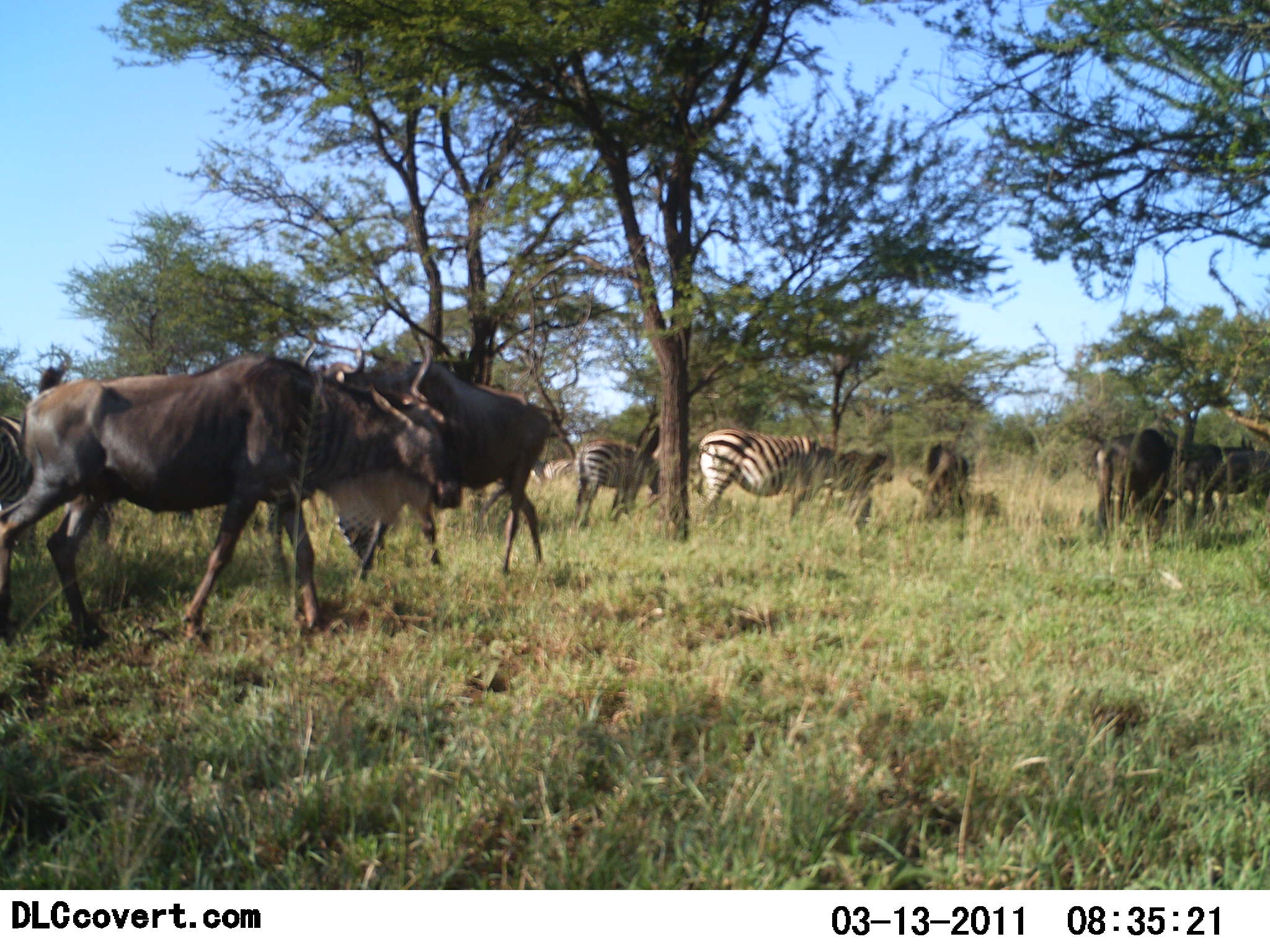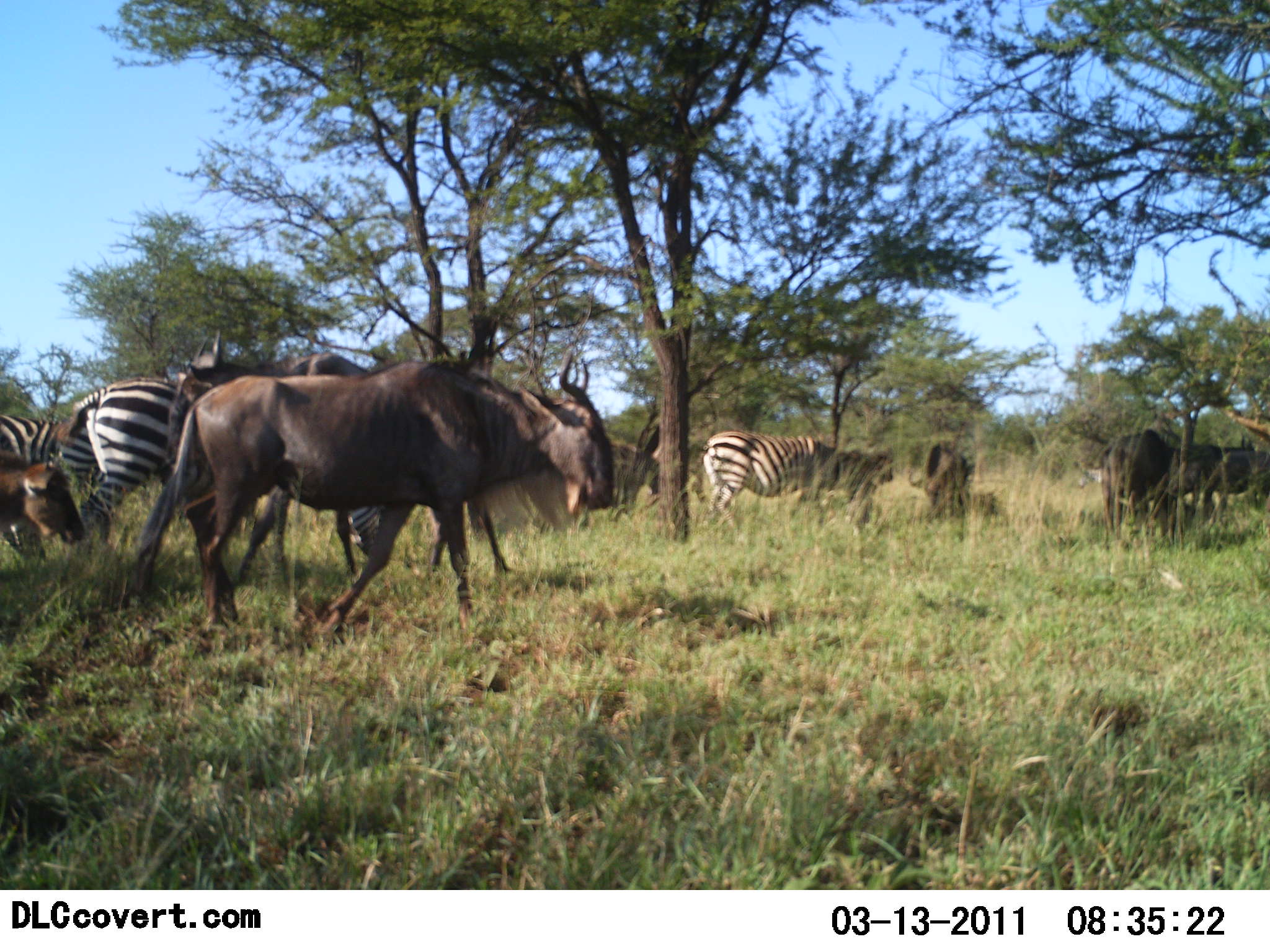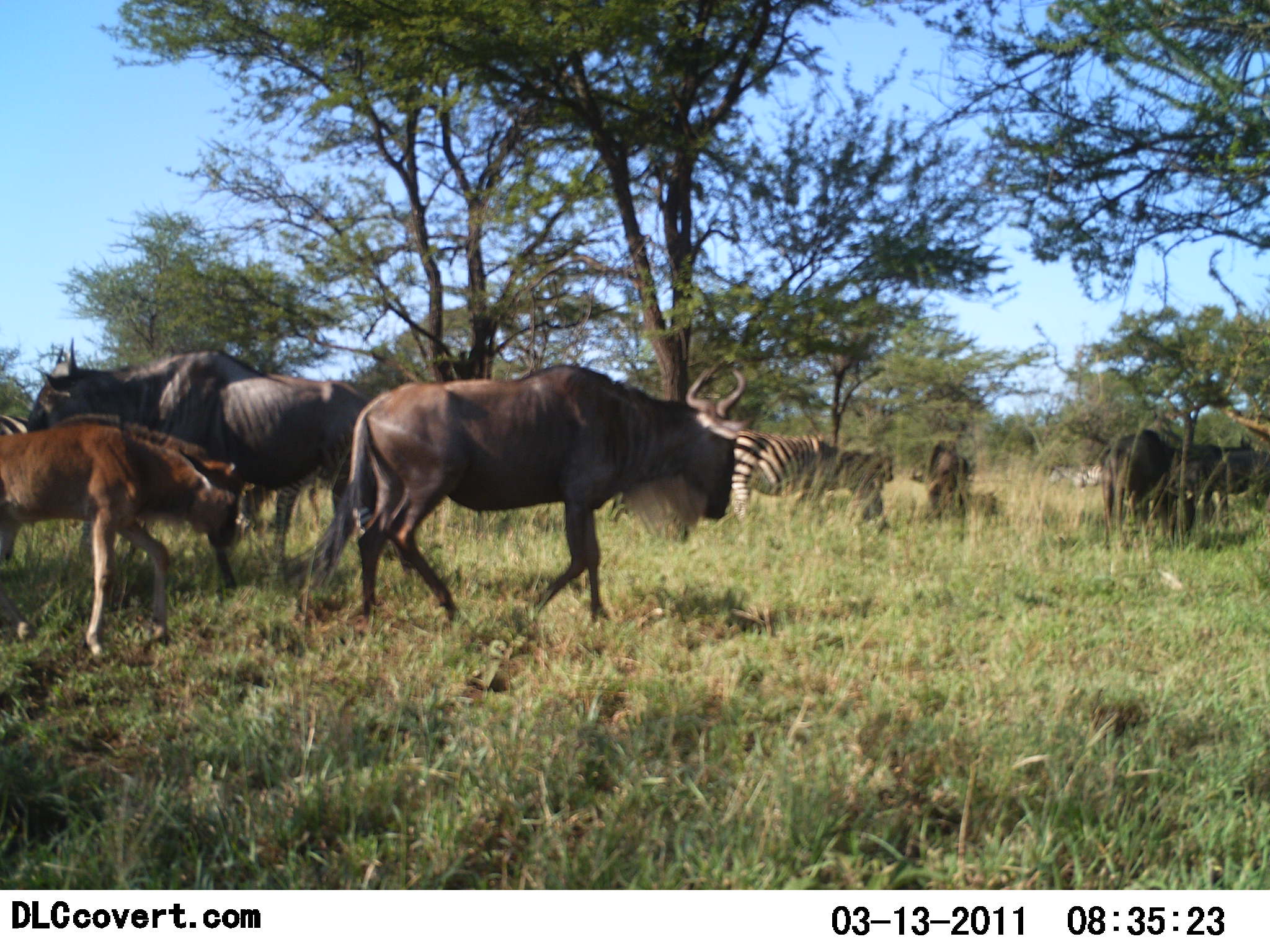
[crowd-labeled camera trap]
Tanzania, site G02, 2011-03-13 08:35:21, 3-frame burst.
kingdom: Animalia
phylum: Chordata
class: Mammalia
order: Artiodactyla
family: Bovidae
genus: Connochaetes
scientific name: Connochaetes taurinus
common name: blue wildebeest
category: wildebeest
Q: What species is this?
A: Wildebeest (blue wildebeest) (Connochaetes taurinus).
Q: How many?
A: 5.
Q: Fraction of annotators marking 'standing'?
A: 27%.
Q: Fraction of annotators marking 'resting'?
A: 0%.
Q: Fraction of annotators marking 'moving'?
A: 91%.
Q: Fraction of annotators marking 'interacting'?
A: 0%.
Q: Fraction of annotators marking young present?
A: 73%.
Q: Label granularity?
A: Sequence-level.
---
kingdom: Animalia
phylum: Chordata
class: Mammalia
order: Perissodactyla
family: Equidae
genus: Equus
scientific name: Equus quagga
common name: plains zebra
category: zebra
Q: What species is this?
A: Zebra (plains zebra) (Equus quagga).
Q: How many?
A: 4.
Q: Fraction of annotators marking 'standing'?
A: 70%.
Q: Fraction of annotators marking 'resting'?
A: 0%.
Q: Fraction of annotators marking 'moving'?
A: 50%.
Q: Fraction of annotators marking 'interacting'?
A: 0%.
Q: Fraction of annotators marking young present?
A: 0%.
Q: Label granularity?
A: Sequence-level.